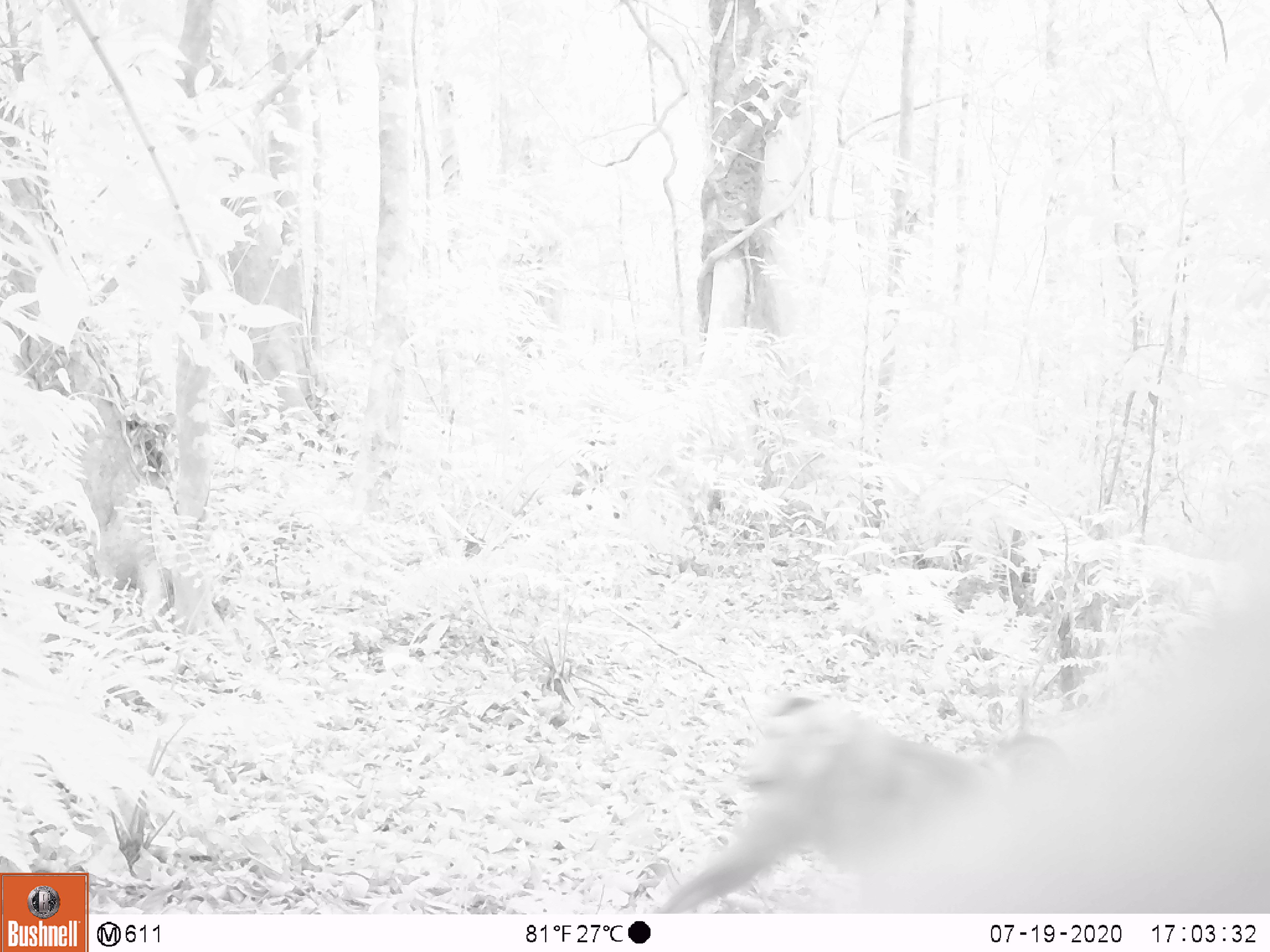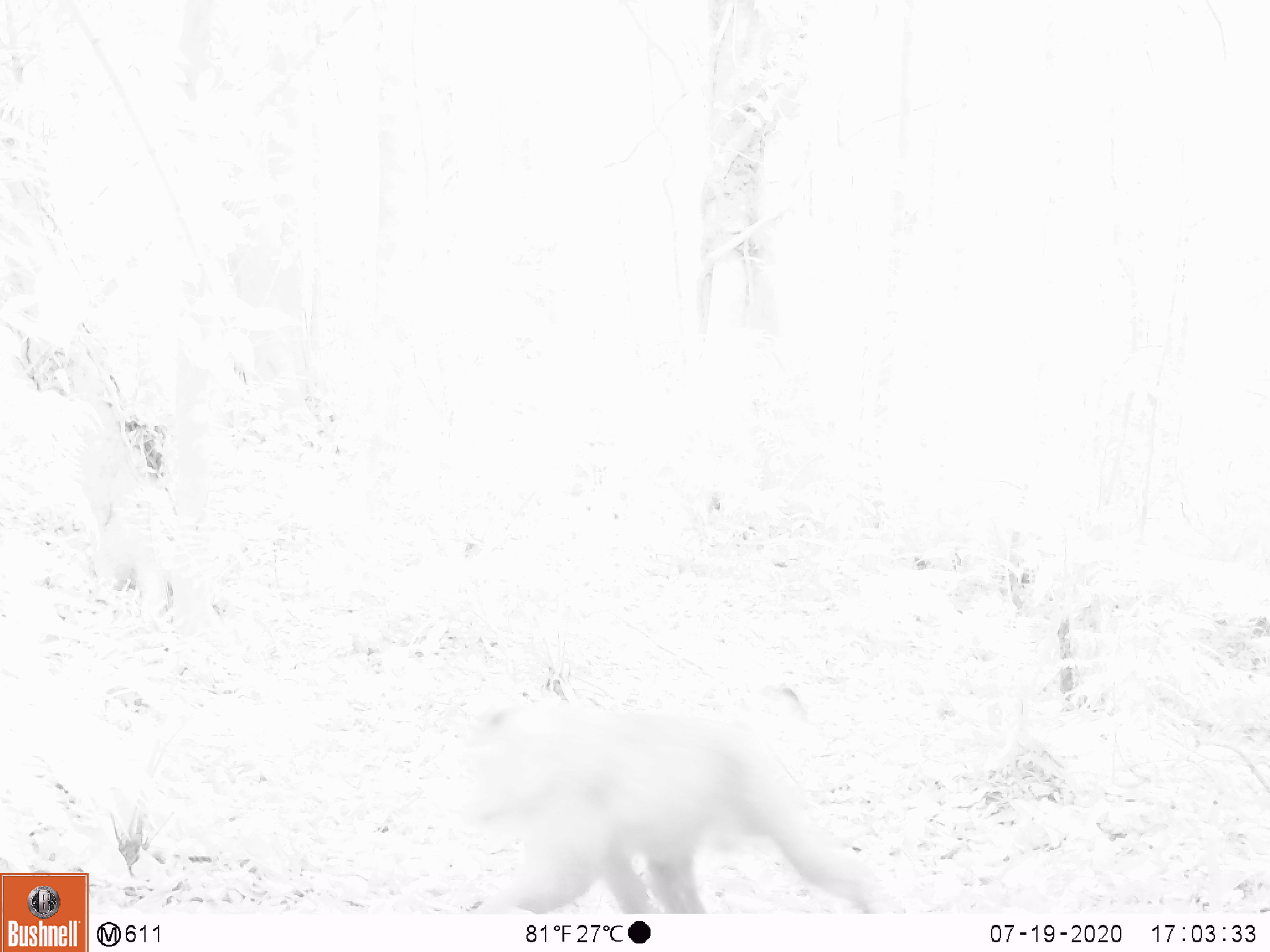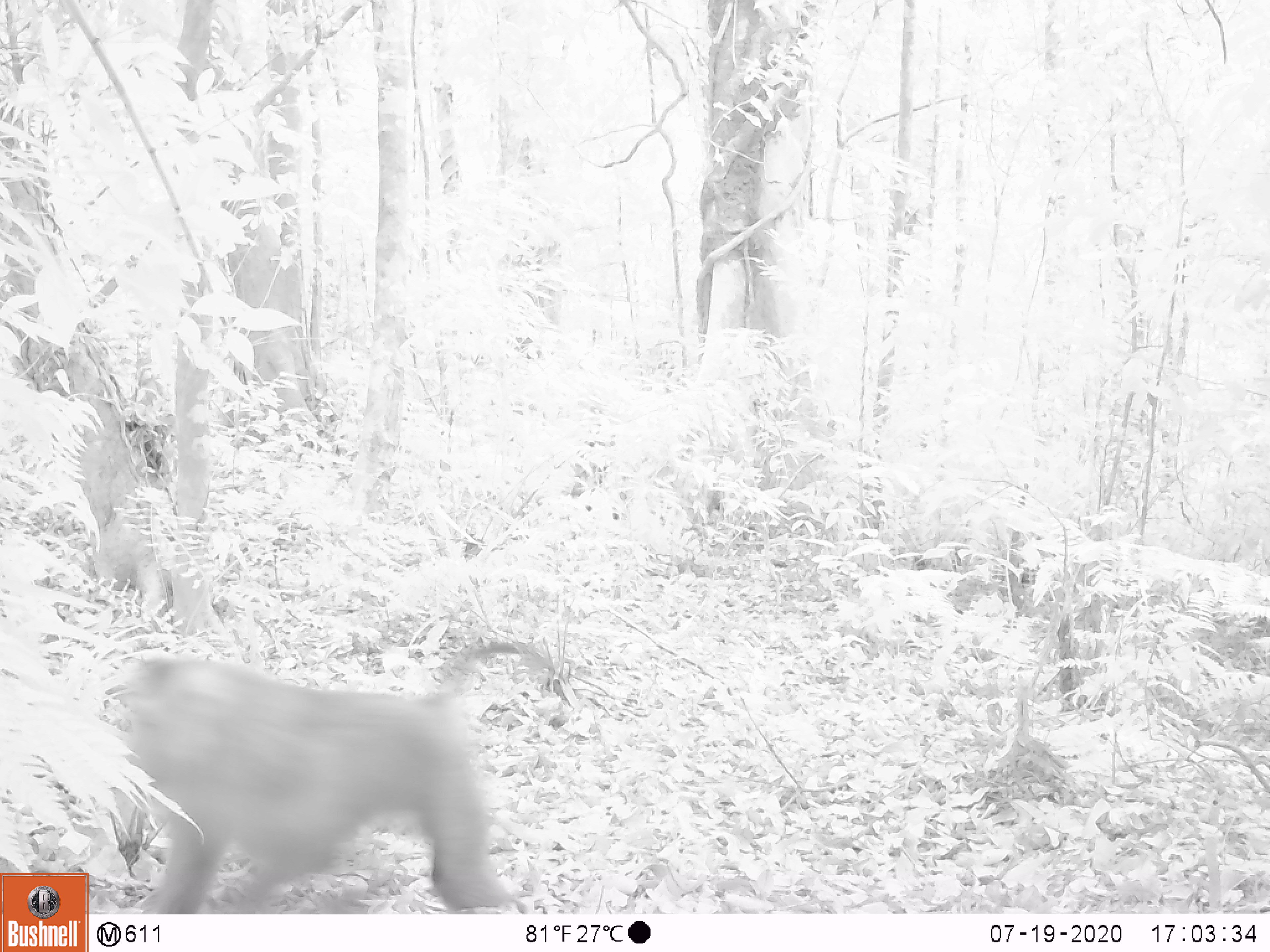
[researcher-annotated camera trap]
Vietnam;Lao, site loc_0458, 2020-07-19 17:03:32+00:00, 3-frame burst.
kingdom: Animalia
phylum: Chordata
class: Mammalia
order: Primates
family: Cercopithecidae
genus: Macaca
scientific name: Macaca nemestrina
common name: pig-tailed macaque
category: pig tailed macaque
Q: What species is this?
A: Pig tailed macaque (pig-tailed macaque) (Macaca nemestrina).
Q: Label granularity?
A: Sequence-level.